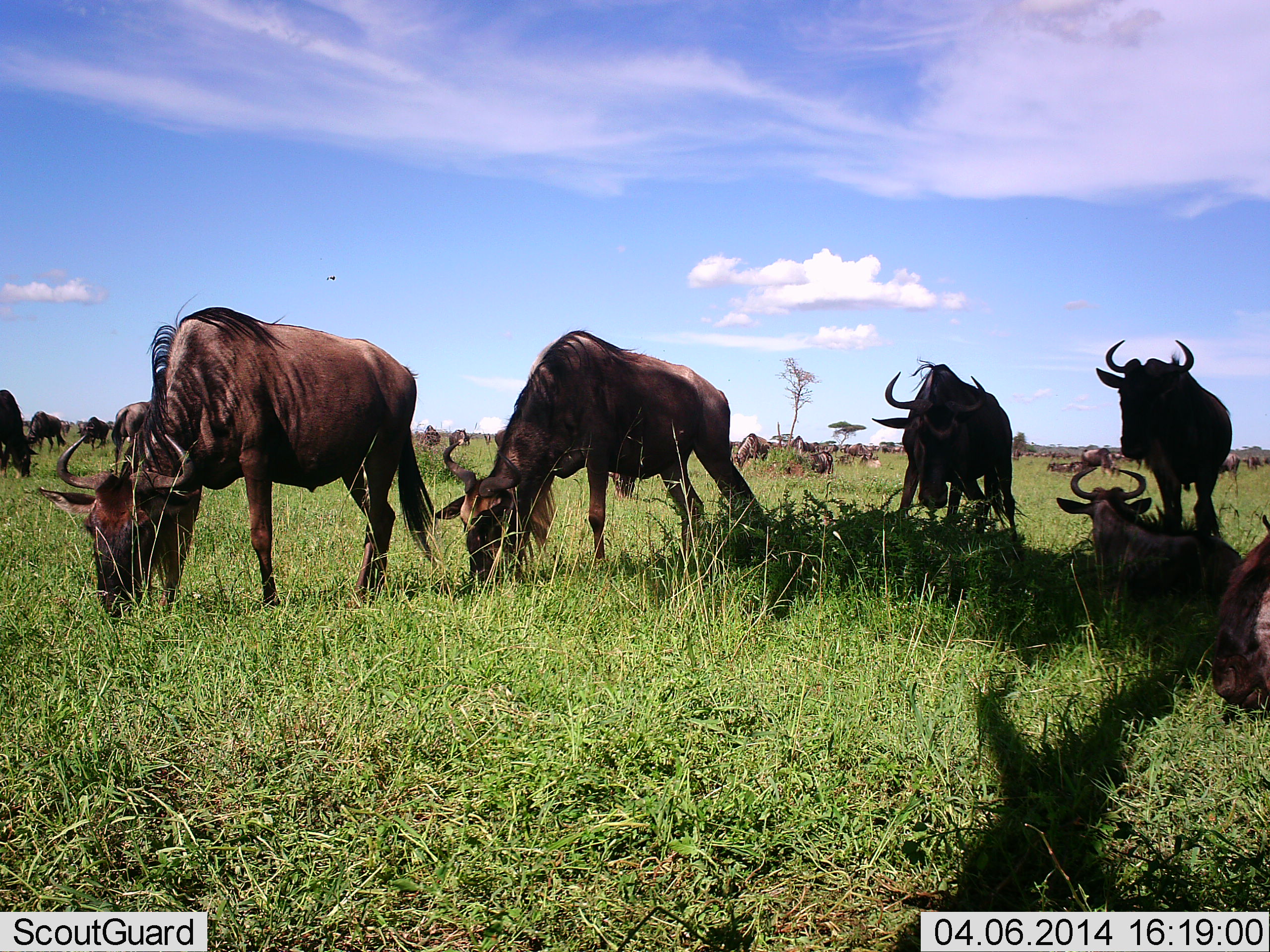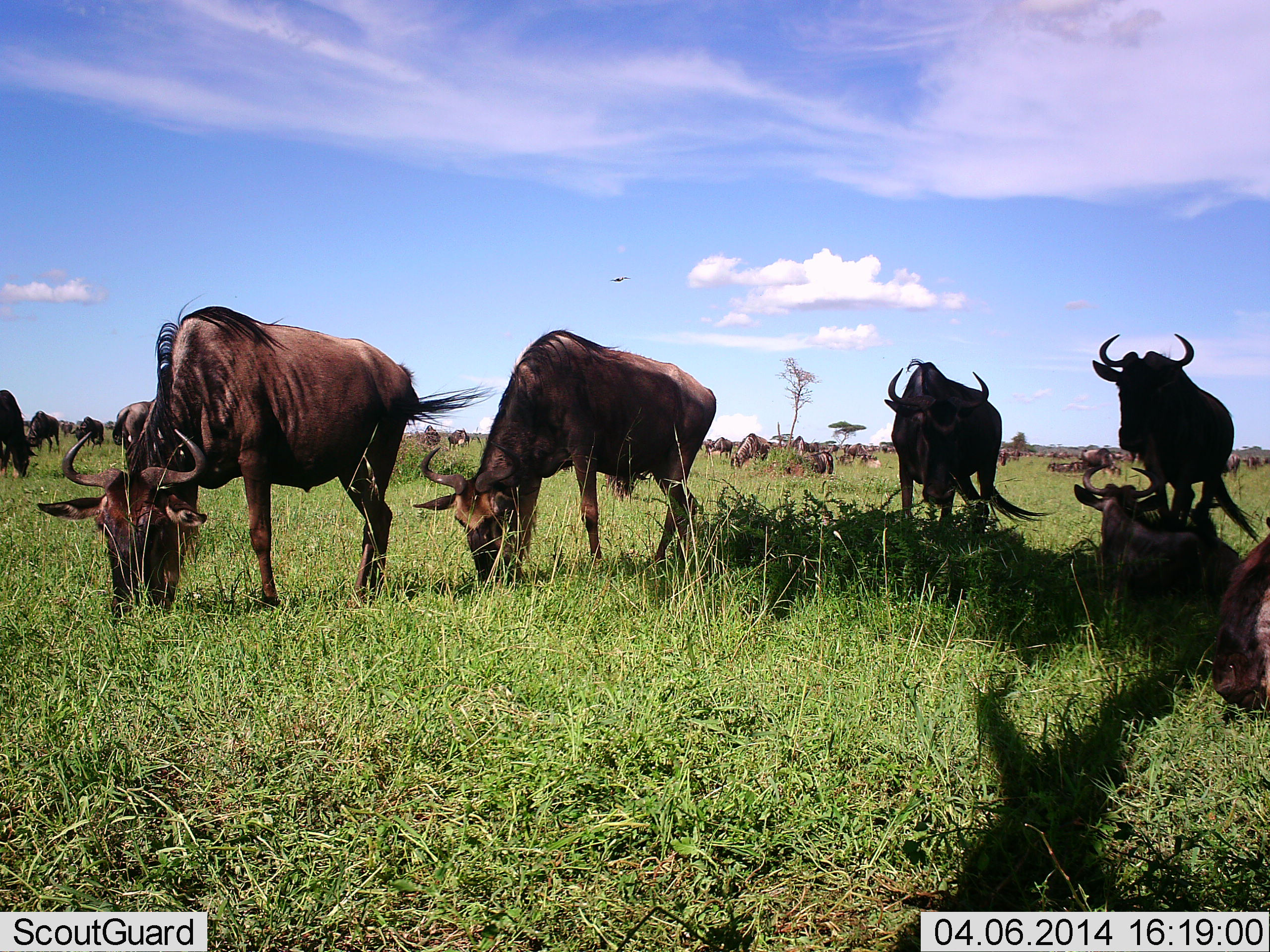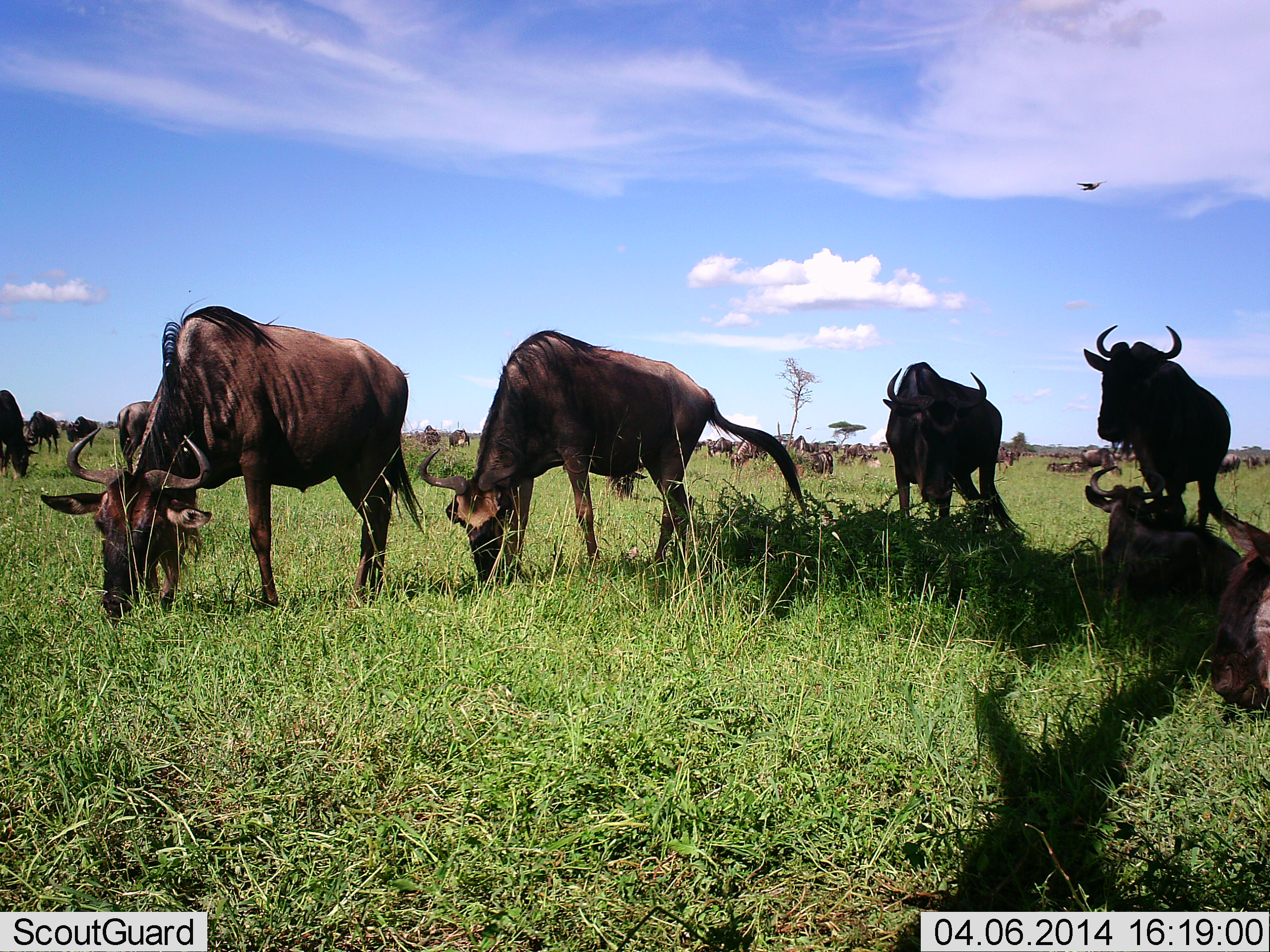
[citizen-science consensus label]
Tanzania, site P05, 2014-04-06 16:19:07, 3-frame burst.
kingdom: Animalia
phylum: Chordata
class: Mammalia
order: Artiodactyla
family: Bovidae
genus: Connochaetes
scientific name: Connochaetes taurinus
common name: blue wildebeest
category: wildebeest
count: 11-50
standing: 55%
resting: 64%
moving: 0%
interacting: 0%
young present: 0%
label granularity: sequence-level